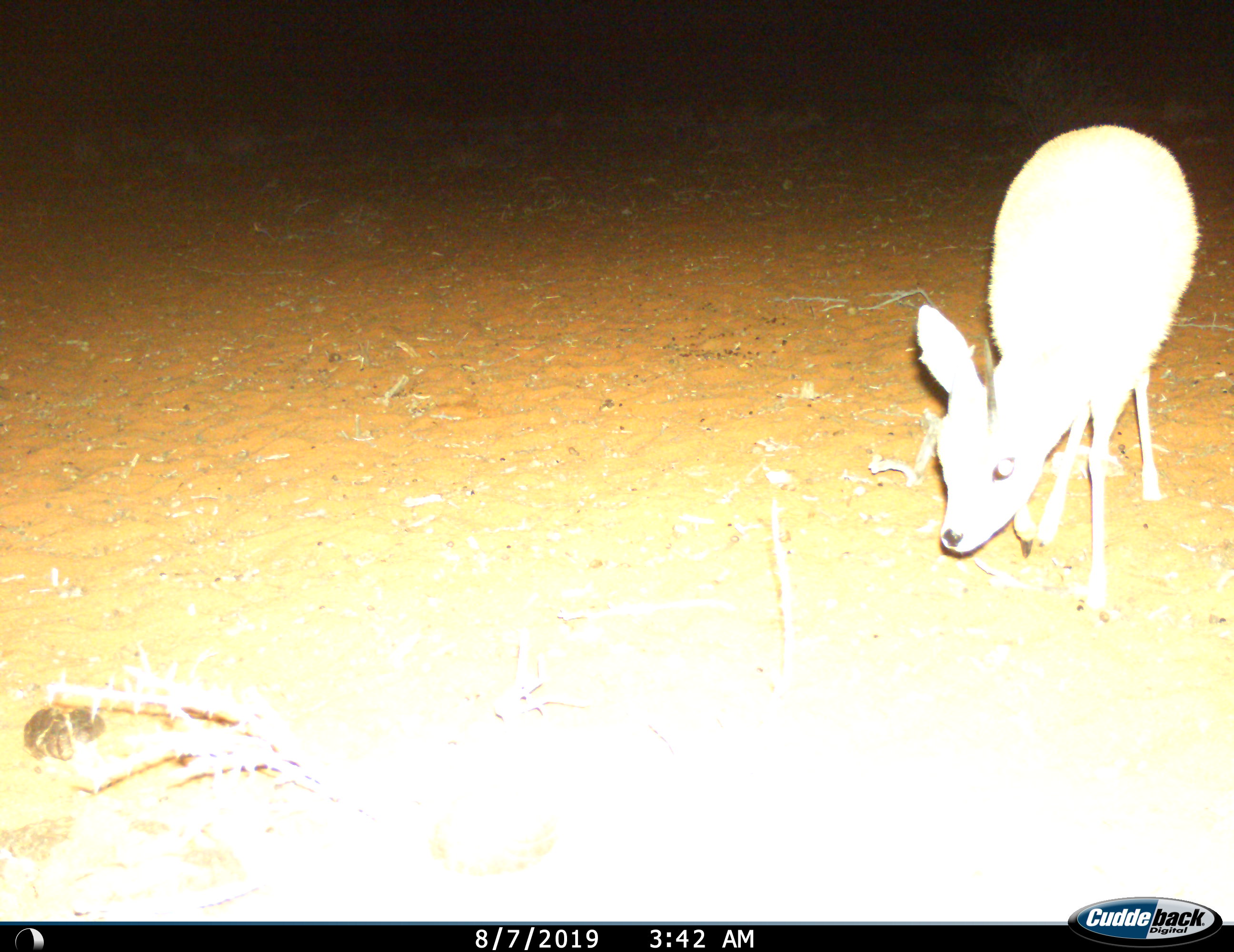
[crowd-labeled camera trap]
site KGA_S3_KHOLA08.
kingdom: Animalia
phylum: Chordata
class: Mammalia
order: Artiodactyla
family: Bovidae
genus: Raphicerus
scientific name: Raphicerus campestris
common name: steenbok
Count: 1.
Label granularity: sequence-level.